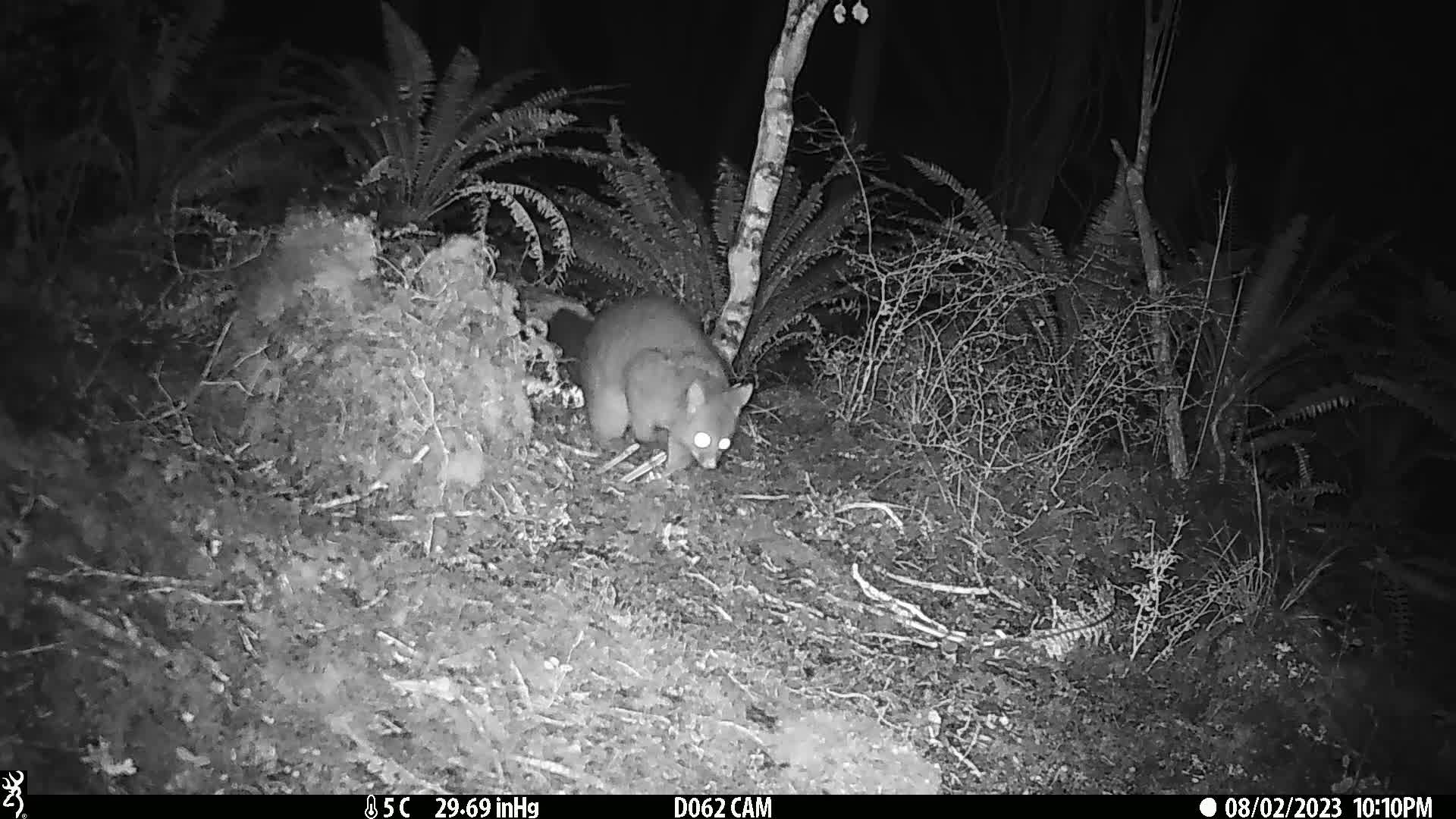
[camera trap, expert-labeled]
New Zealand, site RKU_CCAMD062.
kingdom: Animalia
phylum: Chordata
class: Mammalia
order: Diprotodontia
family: Phalangeridae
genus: Trichosurus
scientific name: Trichosurus vulpecula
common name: common brushtail possum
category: possum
Possum (common brushtail possum) (Trichosurus vulpecula).